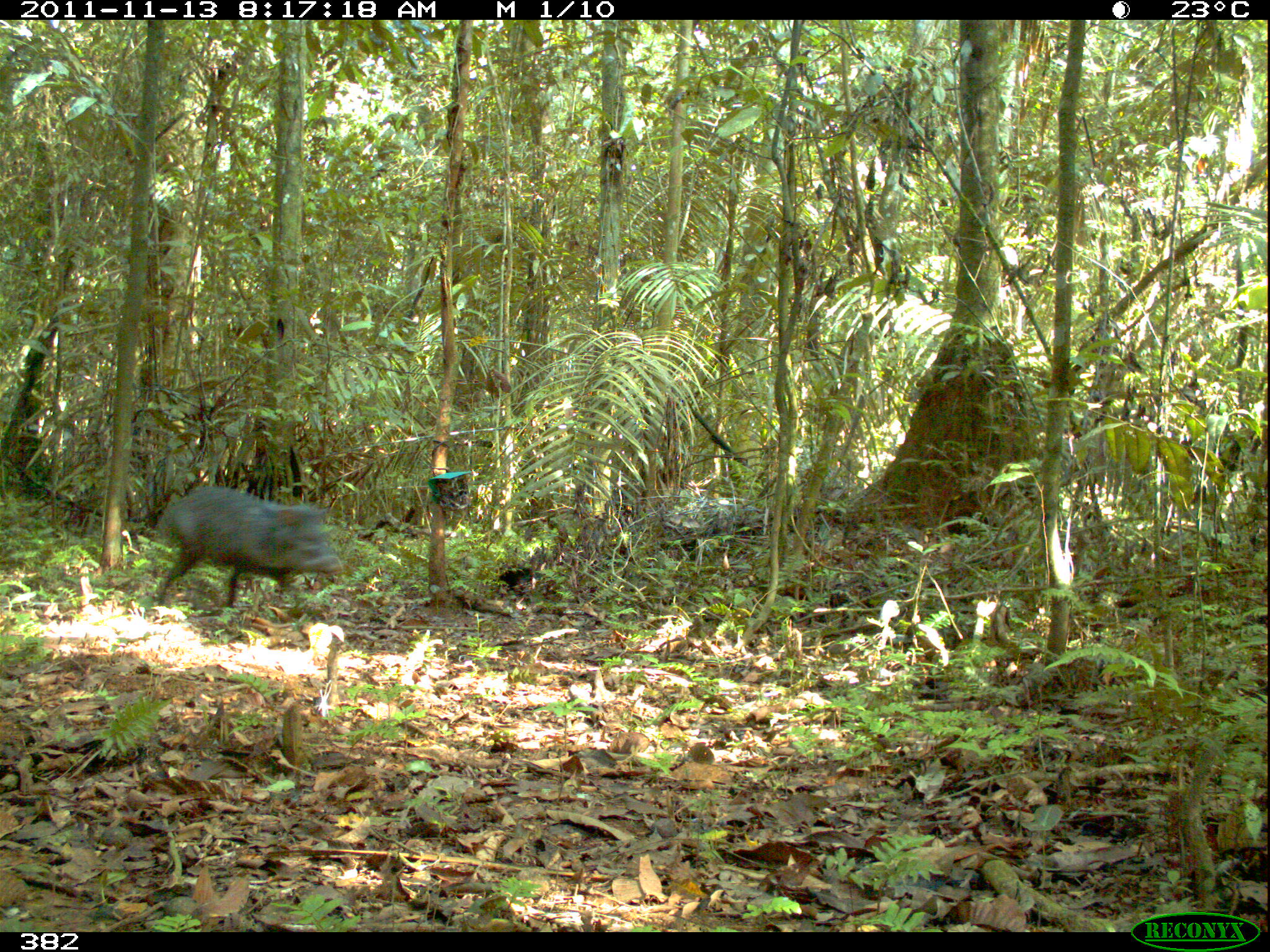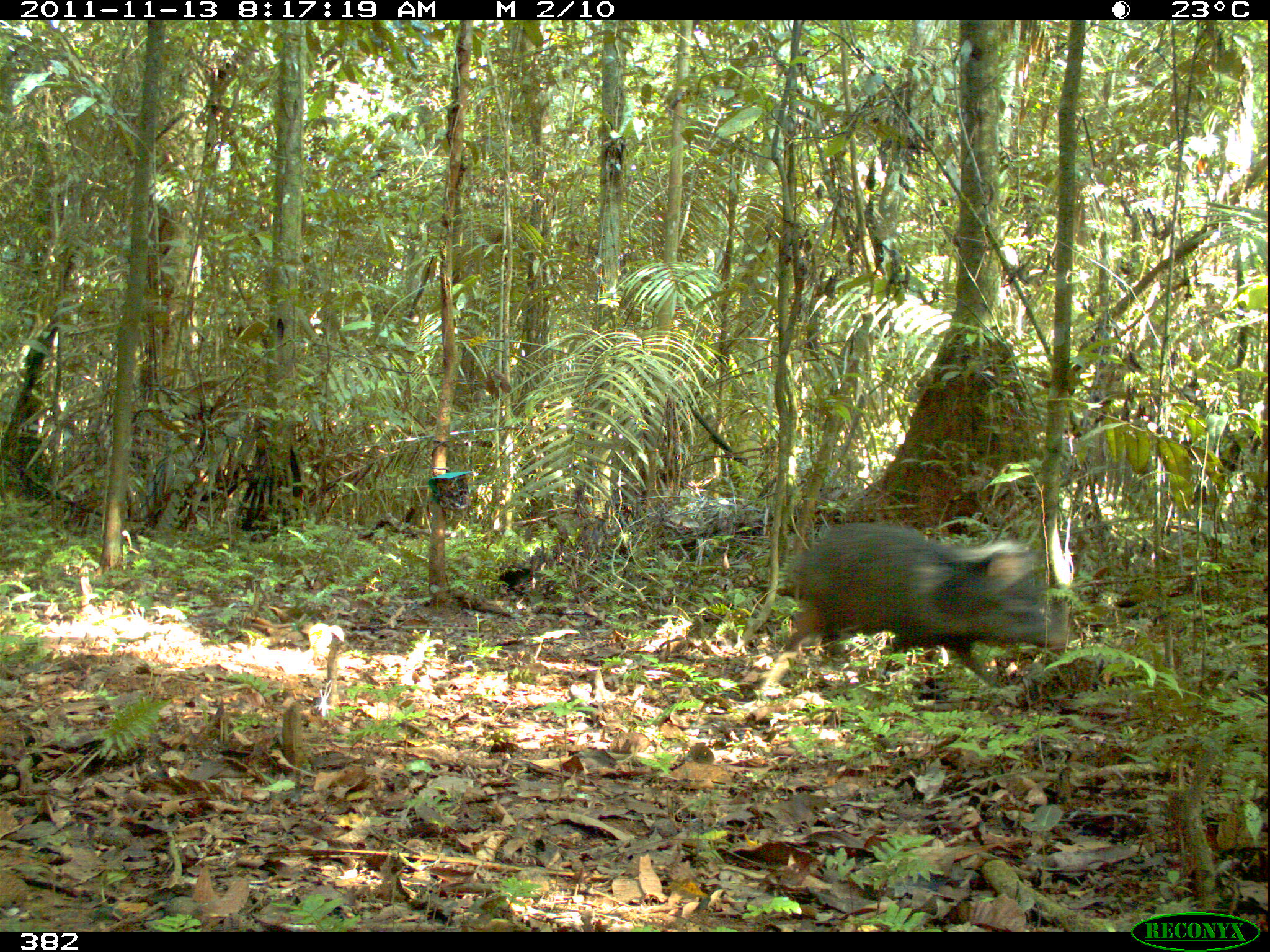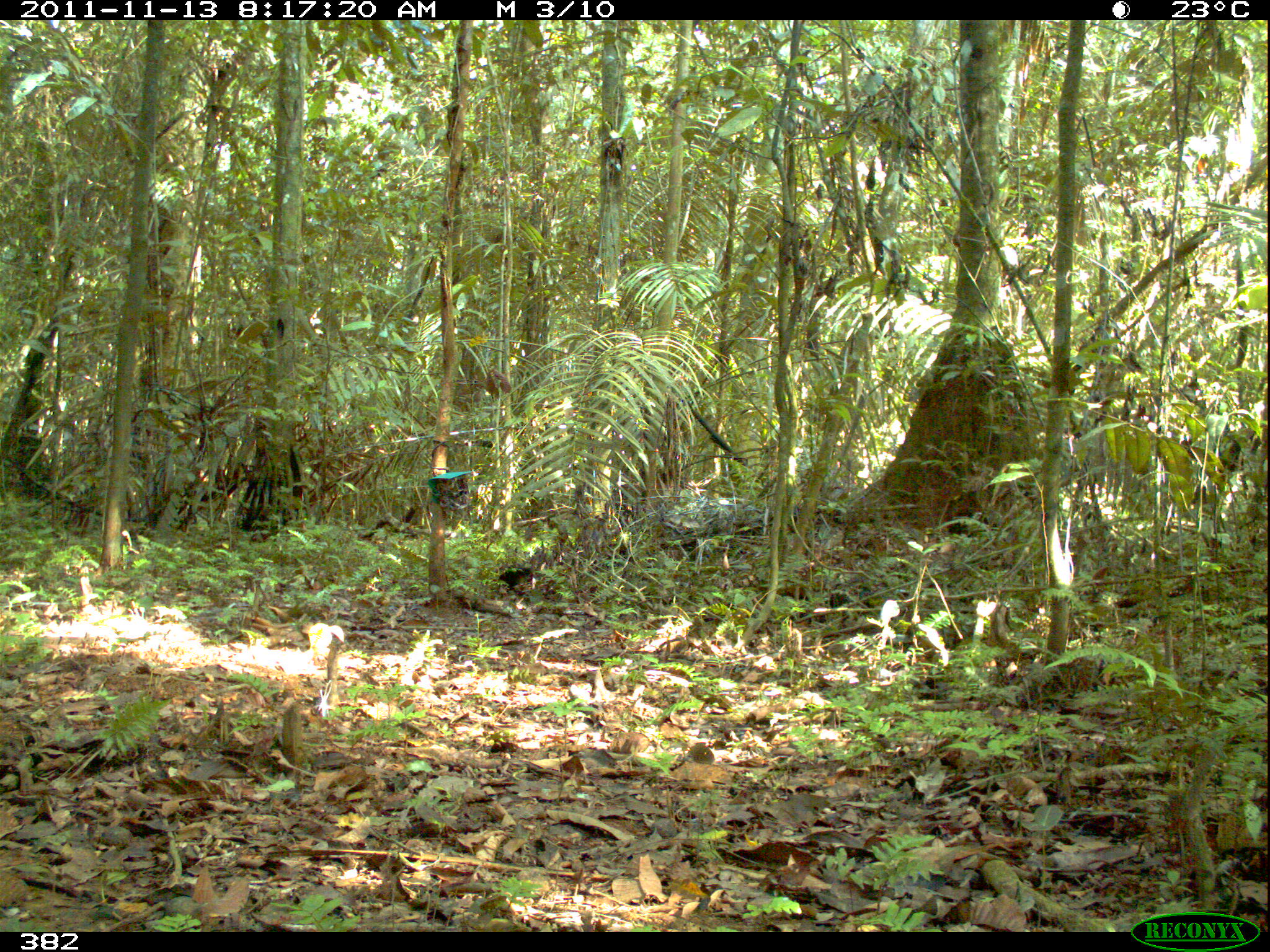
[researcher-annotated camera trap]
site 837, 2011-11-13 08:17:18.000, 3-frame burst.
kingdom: Animalia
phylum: Chordata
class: Mammalia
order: Artiodactyla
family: Tayassuidae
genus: Pecari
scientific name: Pecari tajacu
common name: collared peccary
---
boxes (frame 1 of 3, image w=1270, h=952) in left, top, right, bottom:
pecari tajacu: 148, 484, 343, 614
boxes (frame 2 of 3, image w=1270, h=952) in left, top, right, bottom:
pecari tajacu: 759, 519, 1071, 702